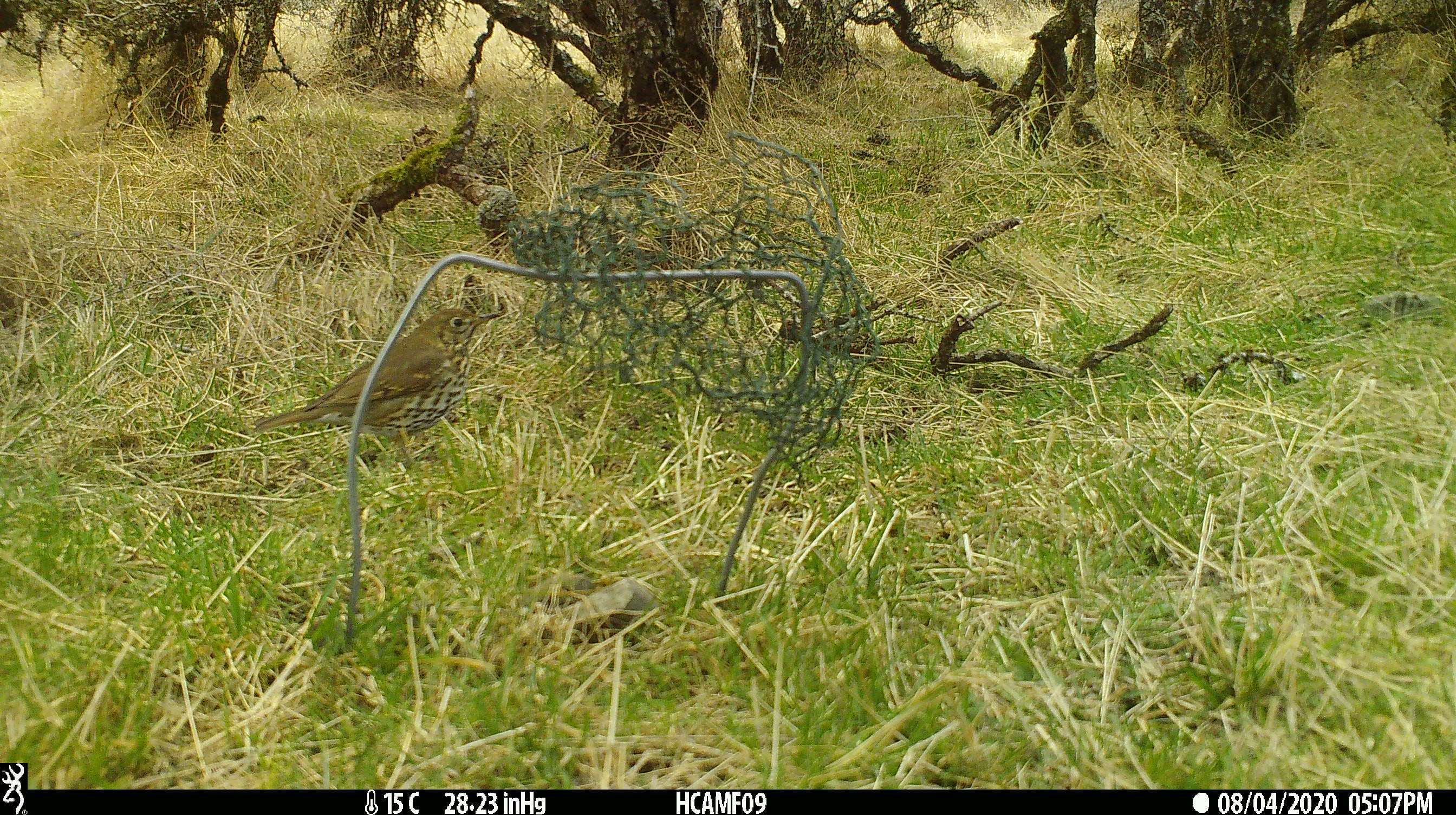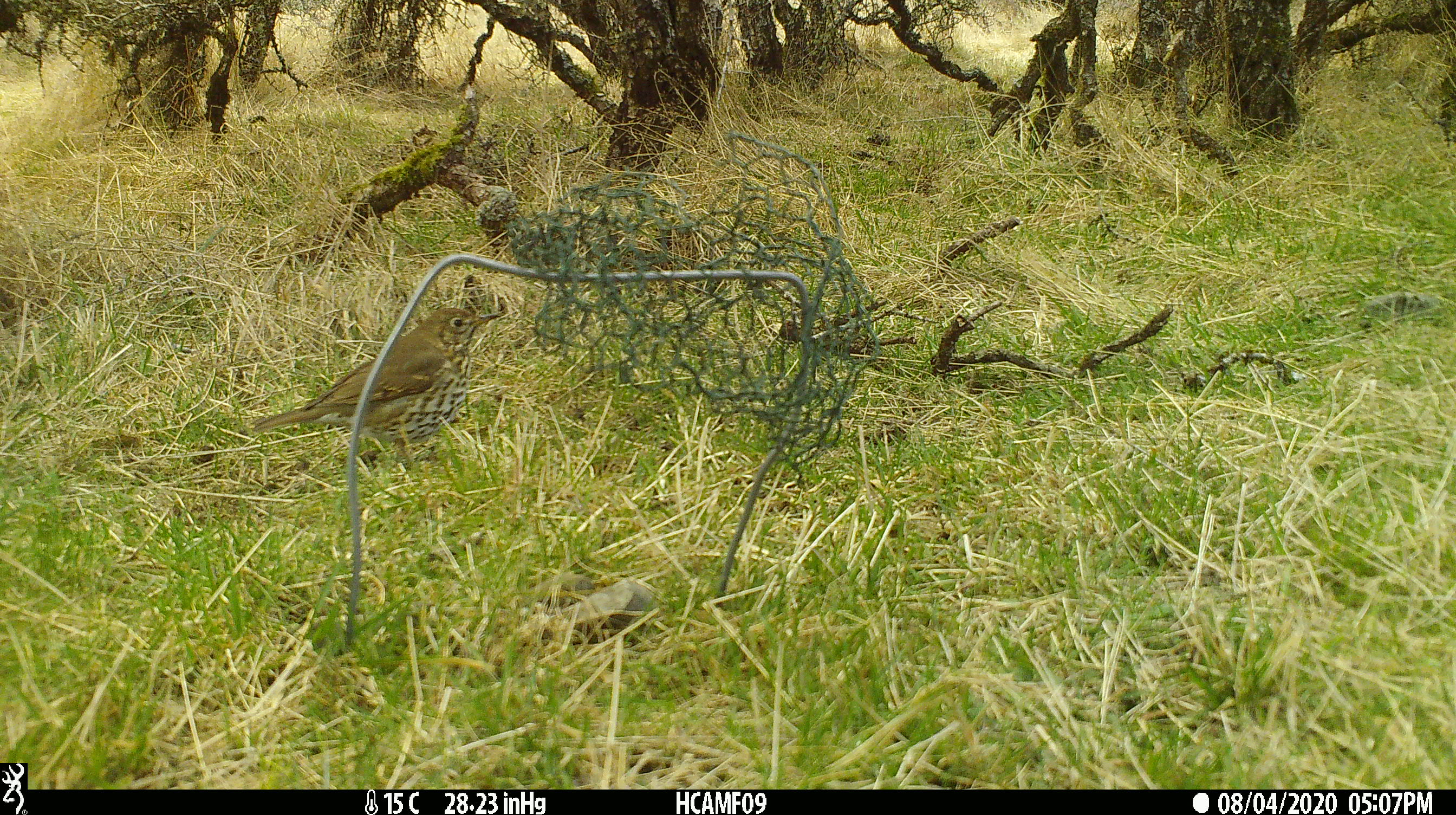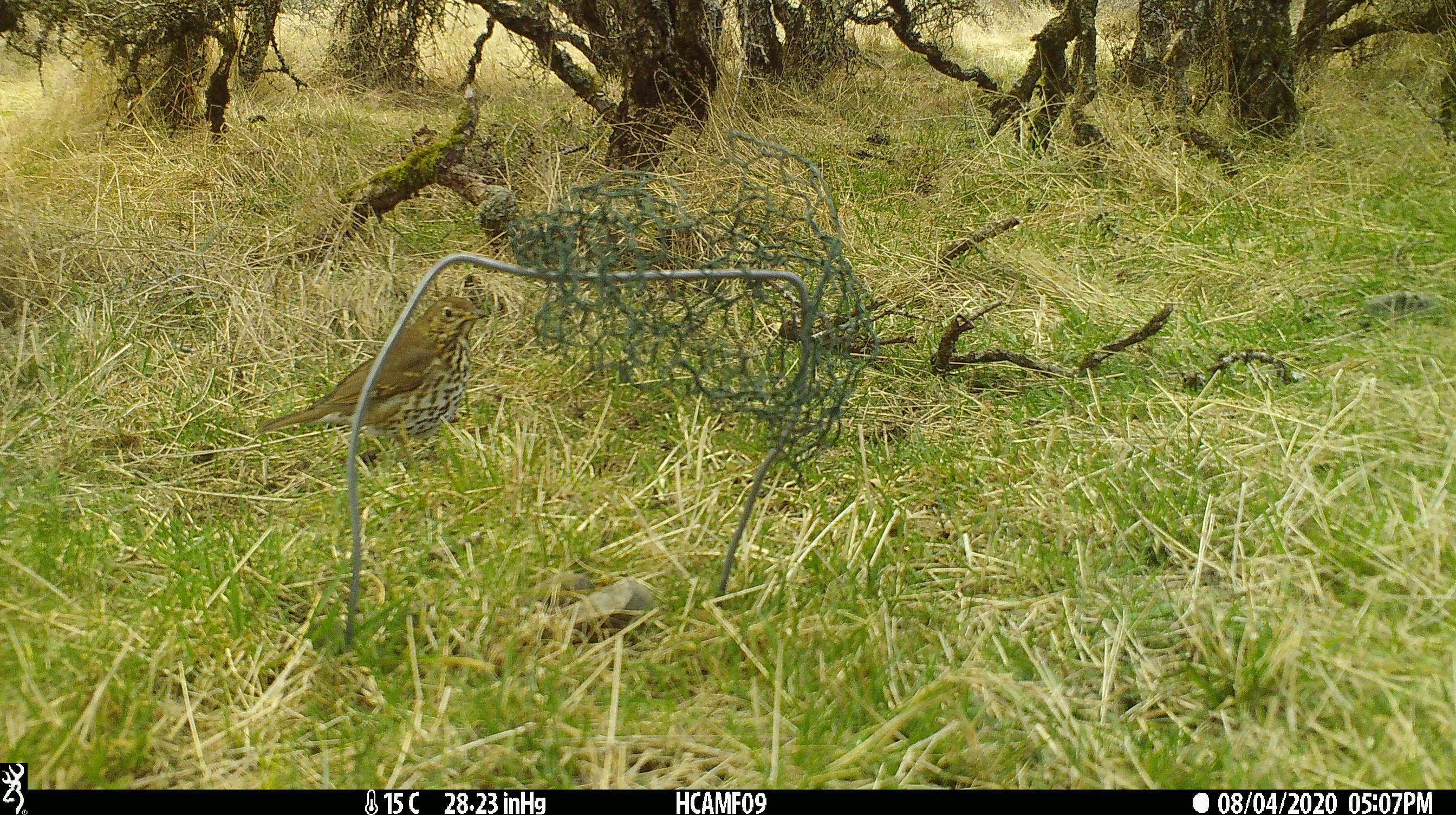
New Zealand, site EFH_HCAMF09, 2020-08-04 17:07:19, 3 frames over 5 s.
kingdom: Animalia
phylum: Chordata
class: Aves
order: Passeriformes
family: Turdidae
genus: Turdus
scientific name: Turdus philomelos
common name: song thrush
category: thrush